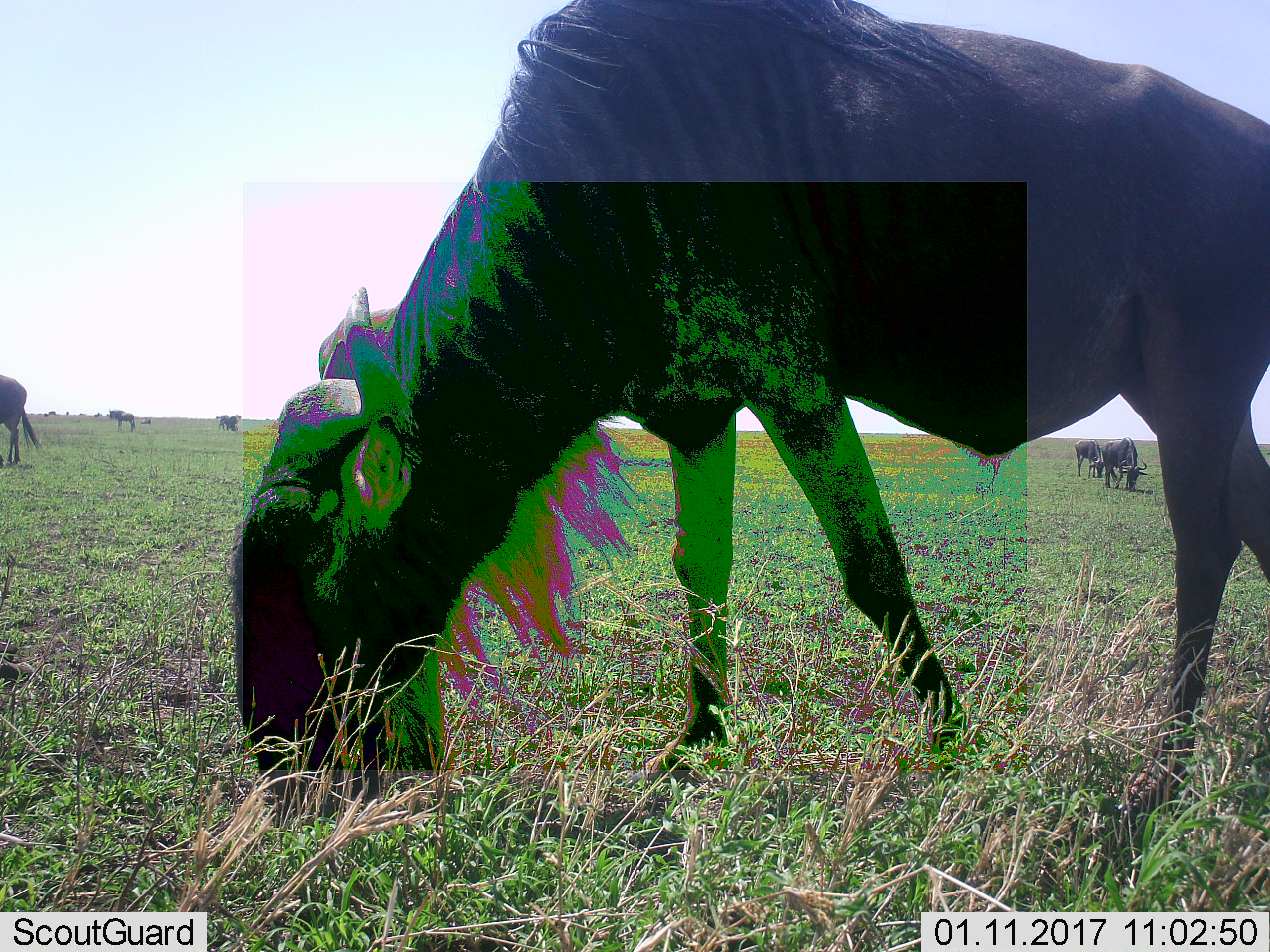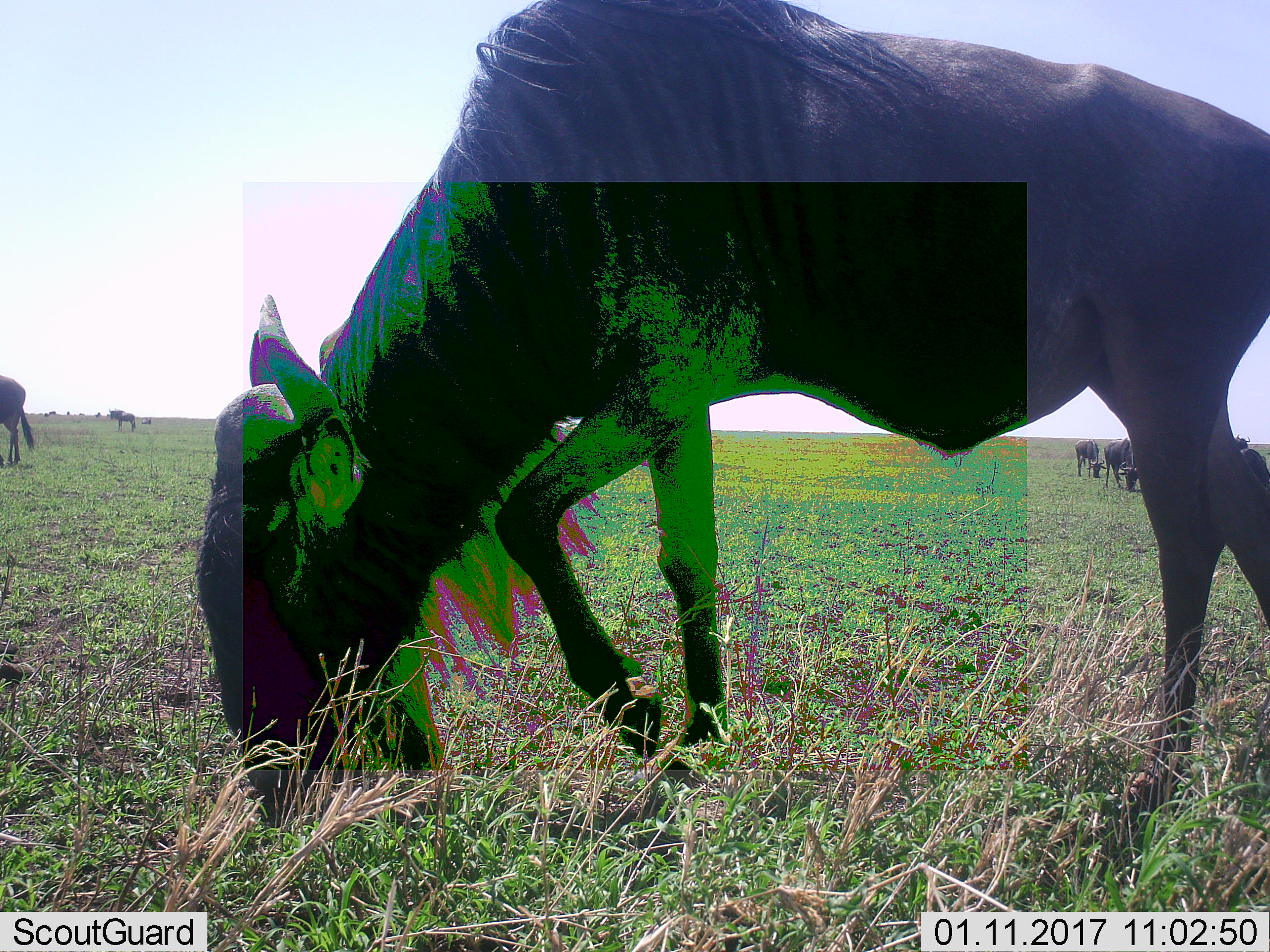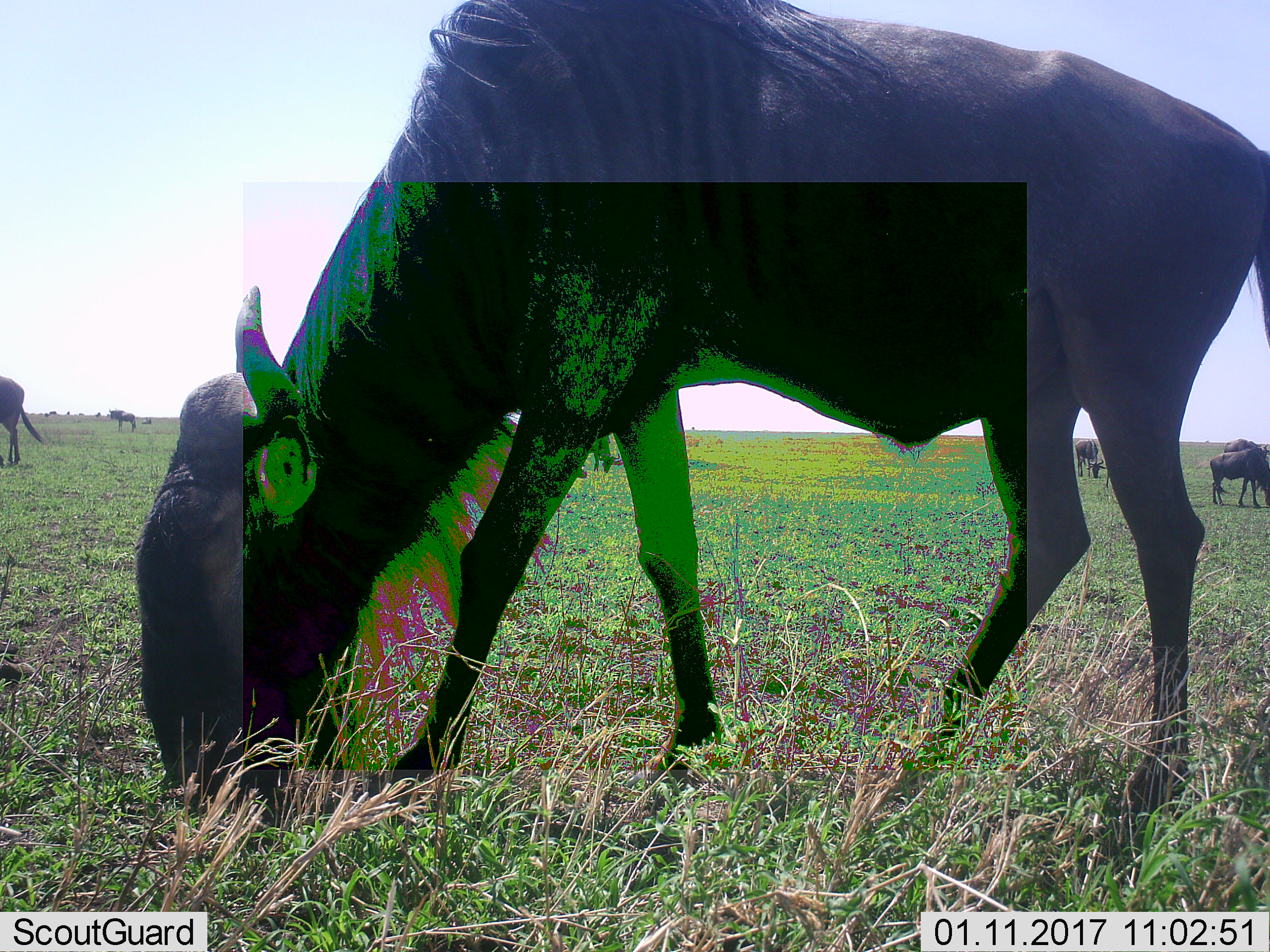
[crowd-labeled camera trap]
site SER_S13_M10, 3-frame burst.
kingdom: Animalia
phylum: Chordata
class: Mammalia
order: Artiodactyla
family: Bovidae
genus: Connochaetes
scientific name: Connochaetes taurinus taurinus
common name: blue wildebeest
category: wildebeestblue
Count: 8.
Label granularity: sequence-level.